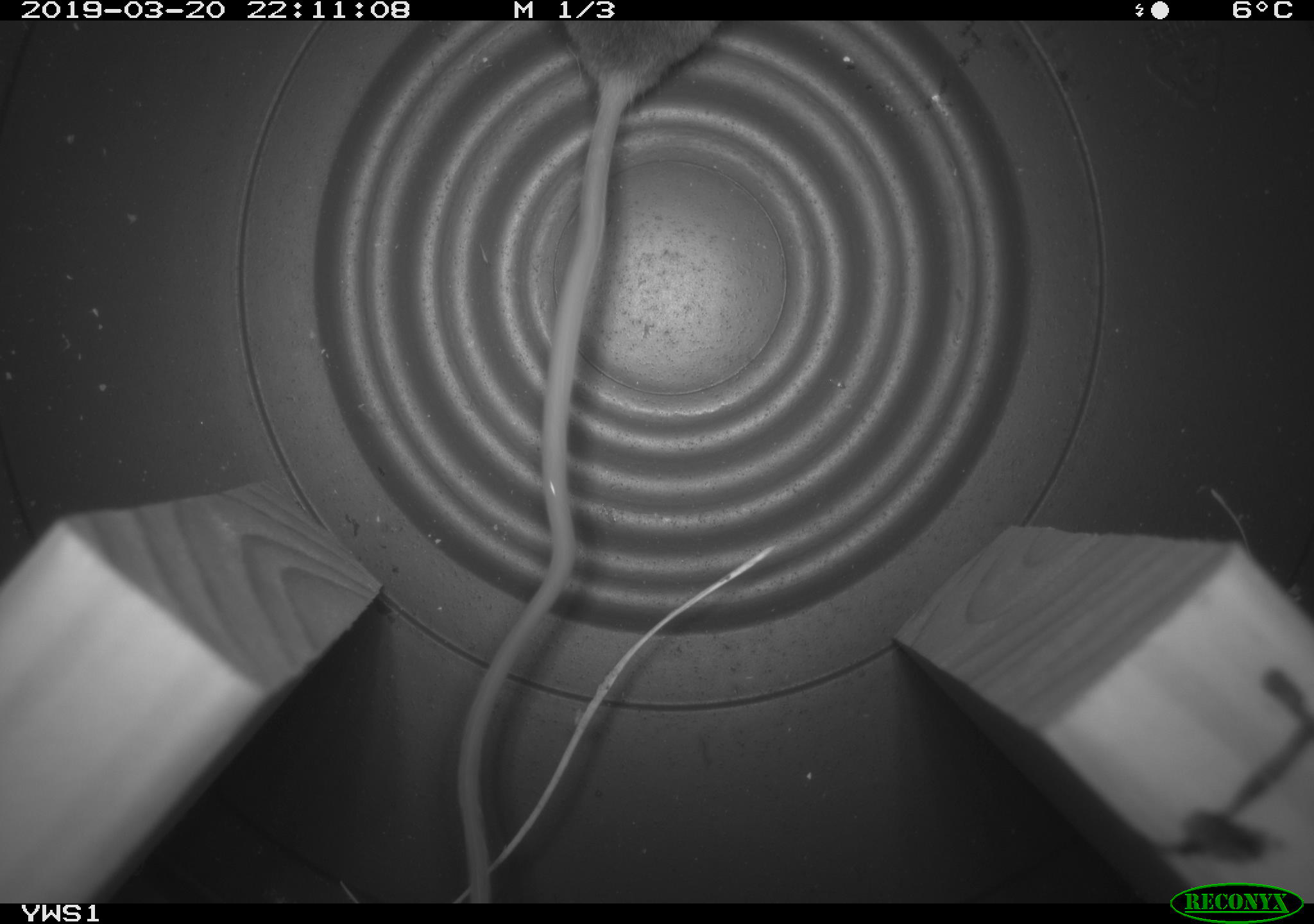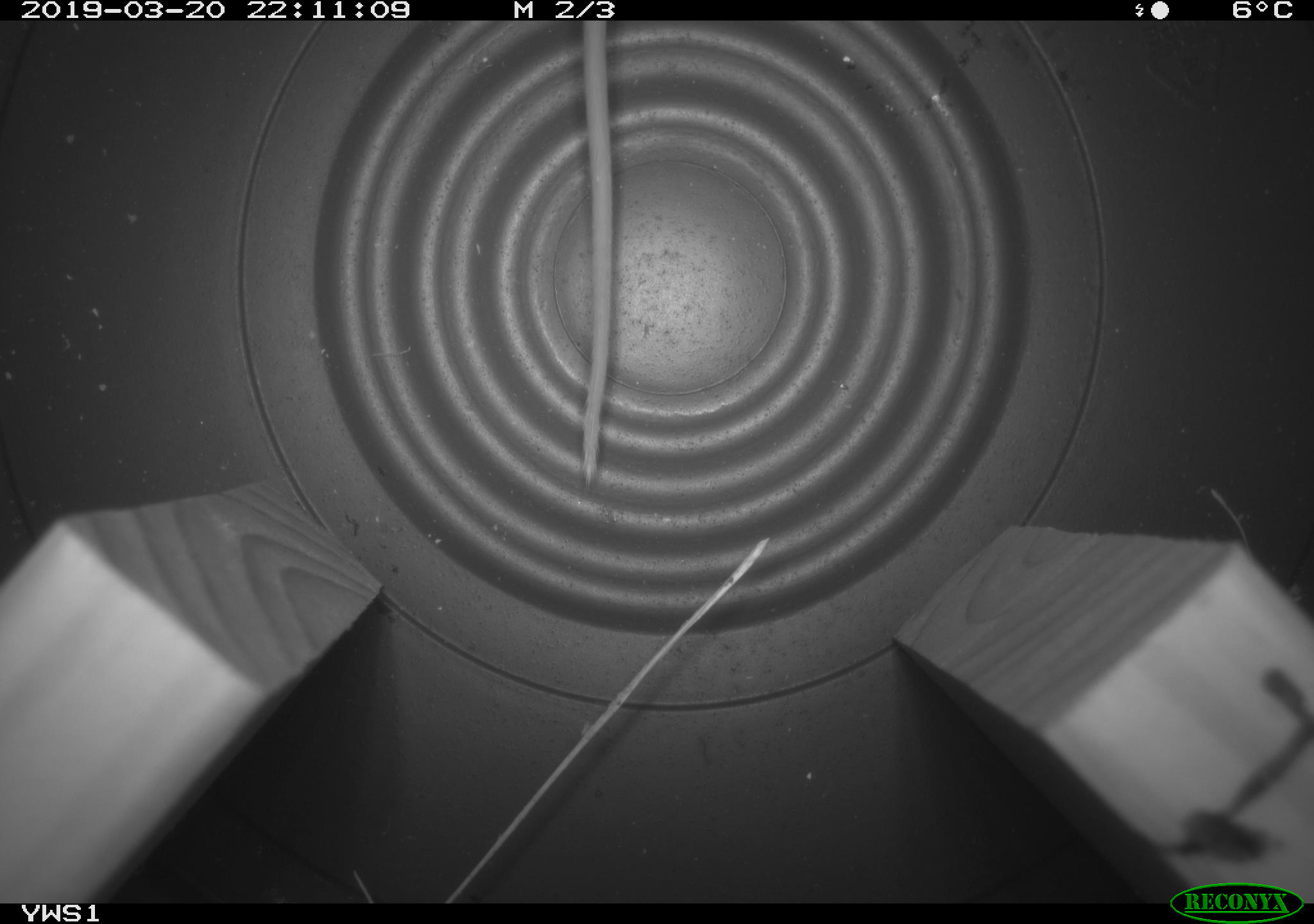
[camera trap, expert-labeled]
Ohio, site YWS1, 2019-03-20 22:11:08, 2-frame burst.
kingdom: Animalia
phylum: Chordata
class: Mammalia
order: Rodentia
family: Zapodidae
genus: Napaeozapus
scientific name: Napaeozapus insignis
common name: woodland jumping mouse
Woodland jumping mouse (Napaeozapus insignis).